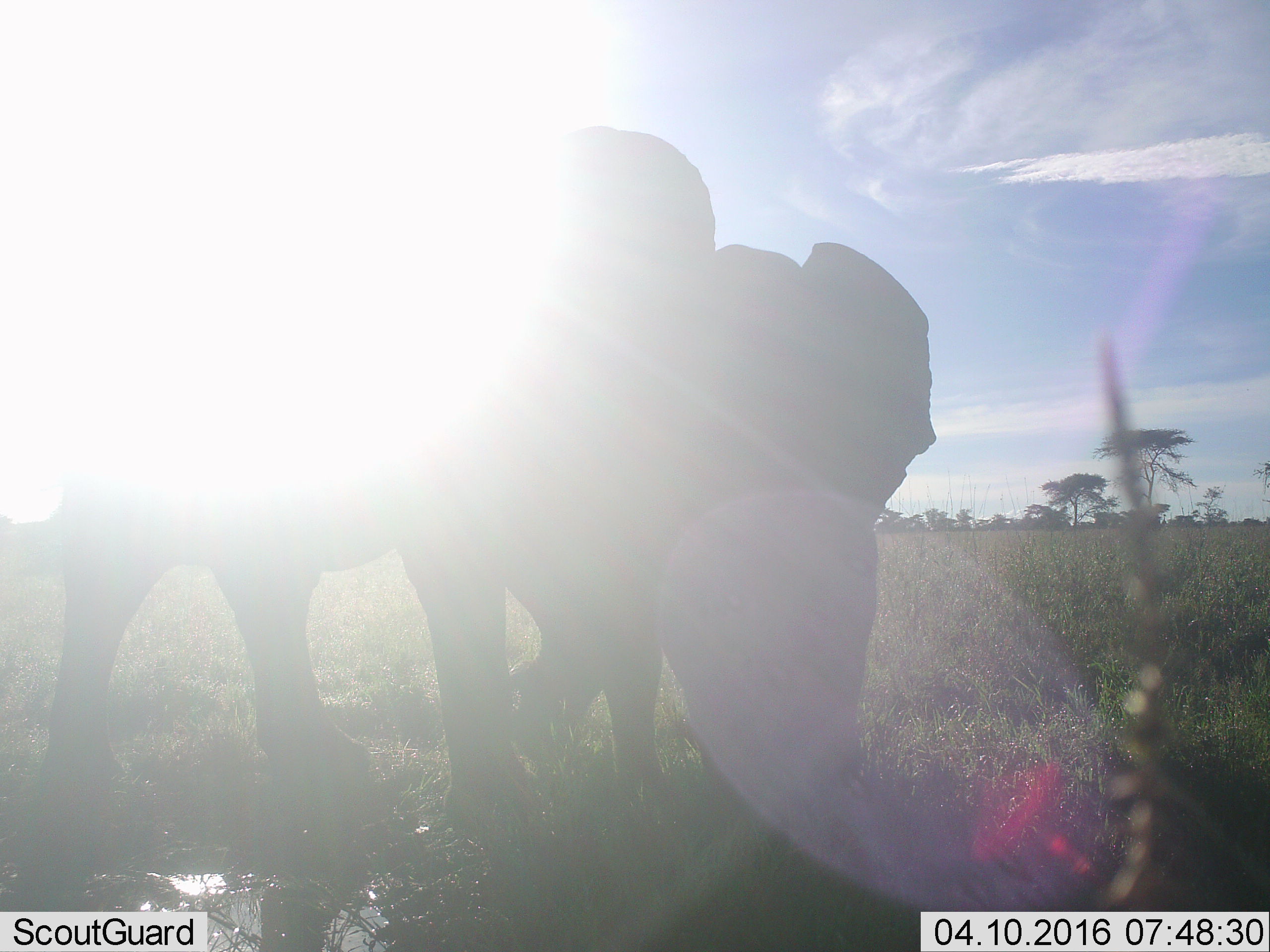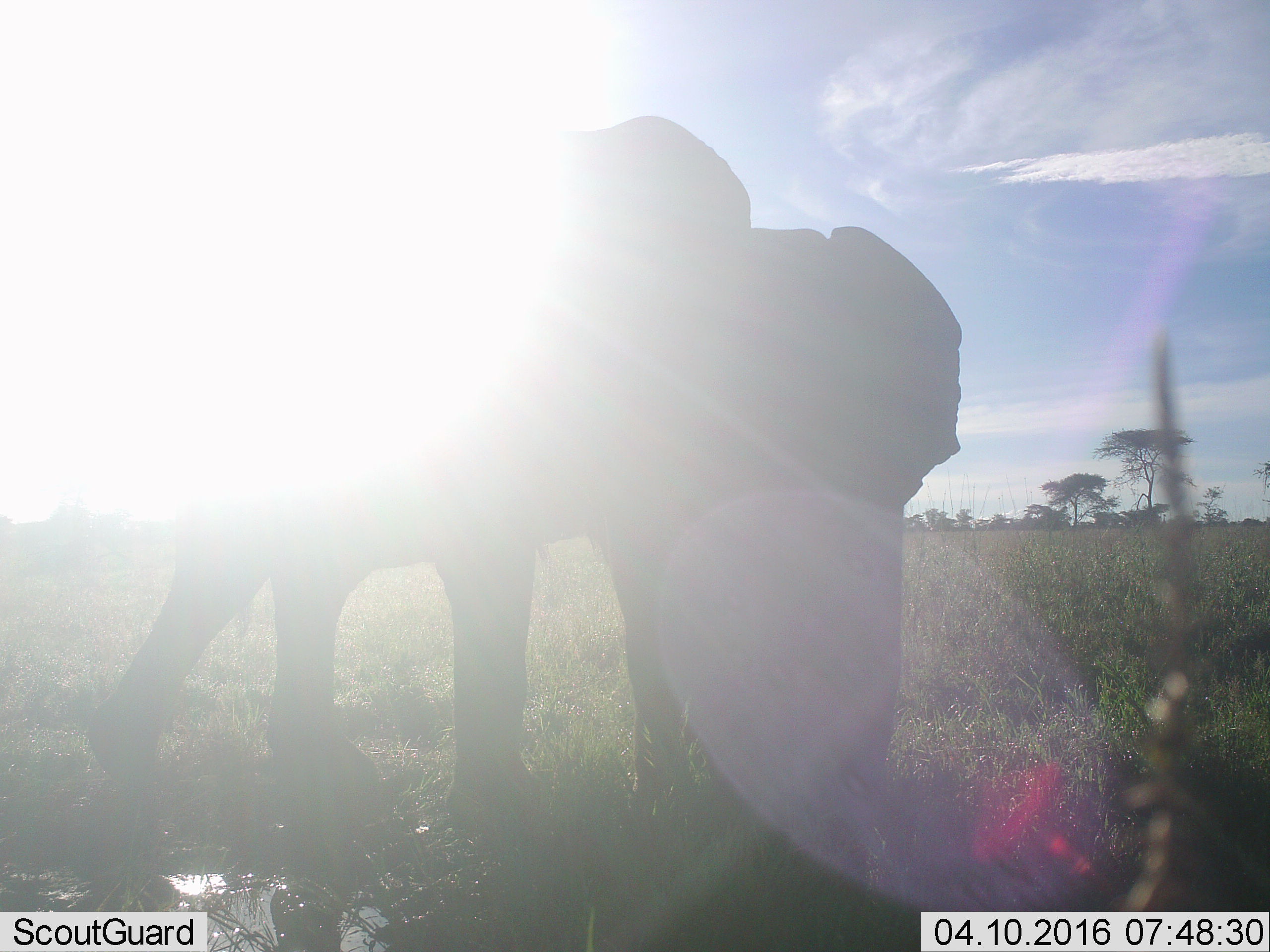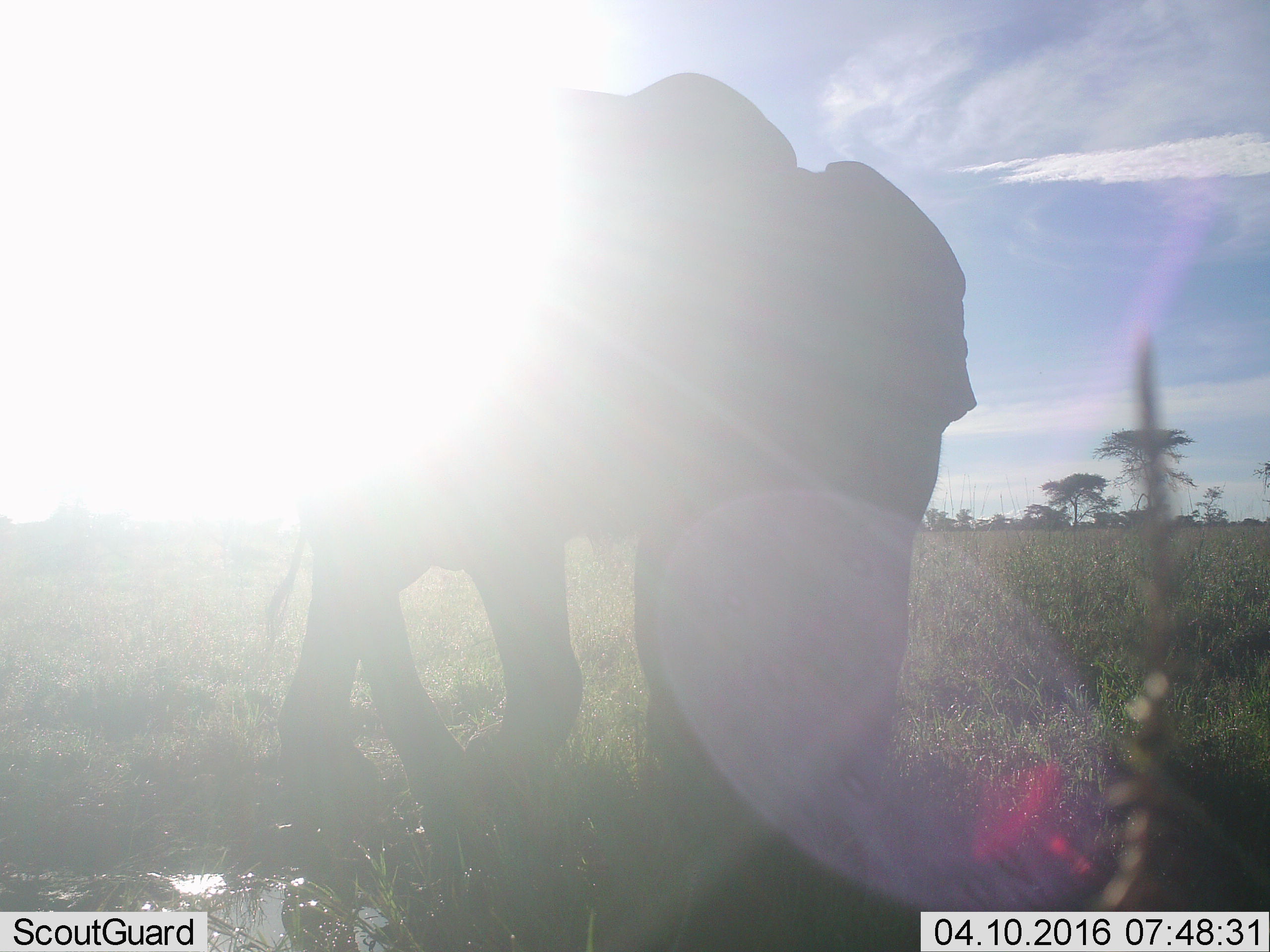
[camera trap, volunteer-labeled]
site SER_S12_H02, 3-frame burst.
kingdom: Animalia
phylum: Chordata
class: Mammalia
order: Proboscidea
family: Elephantidae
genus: Loxodonta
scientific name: Loxodonta africana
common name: african bush elephant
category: elephant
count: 1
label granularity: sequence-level